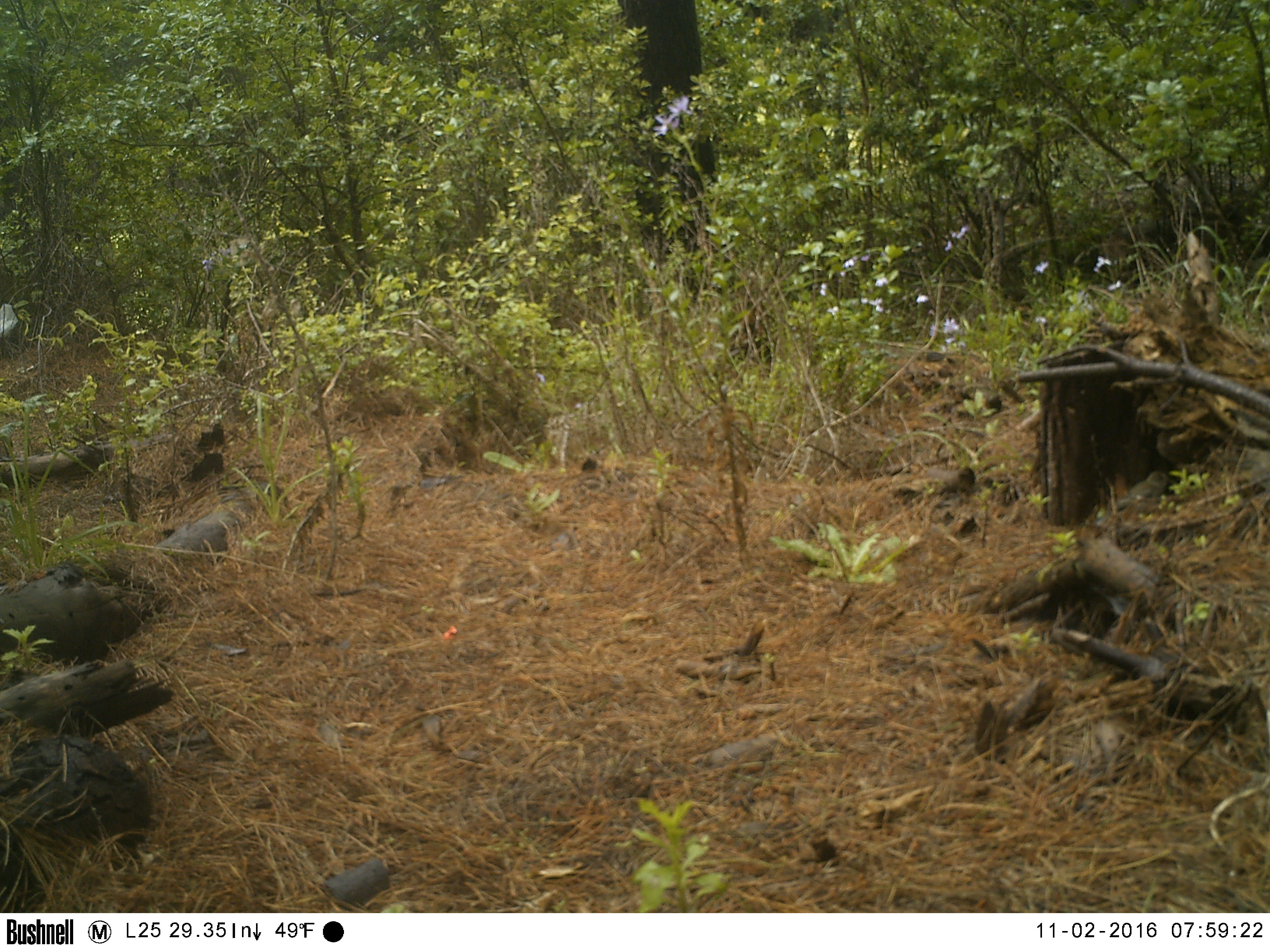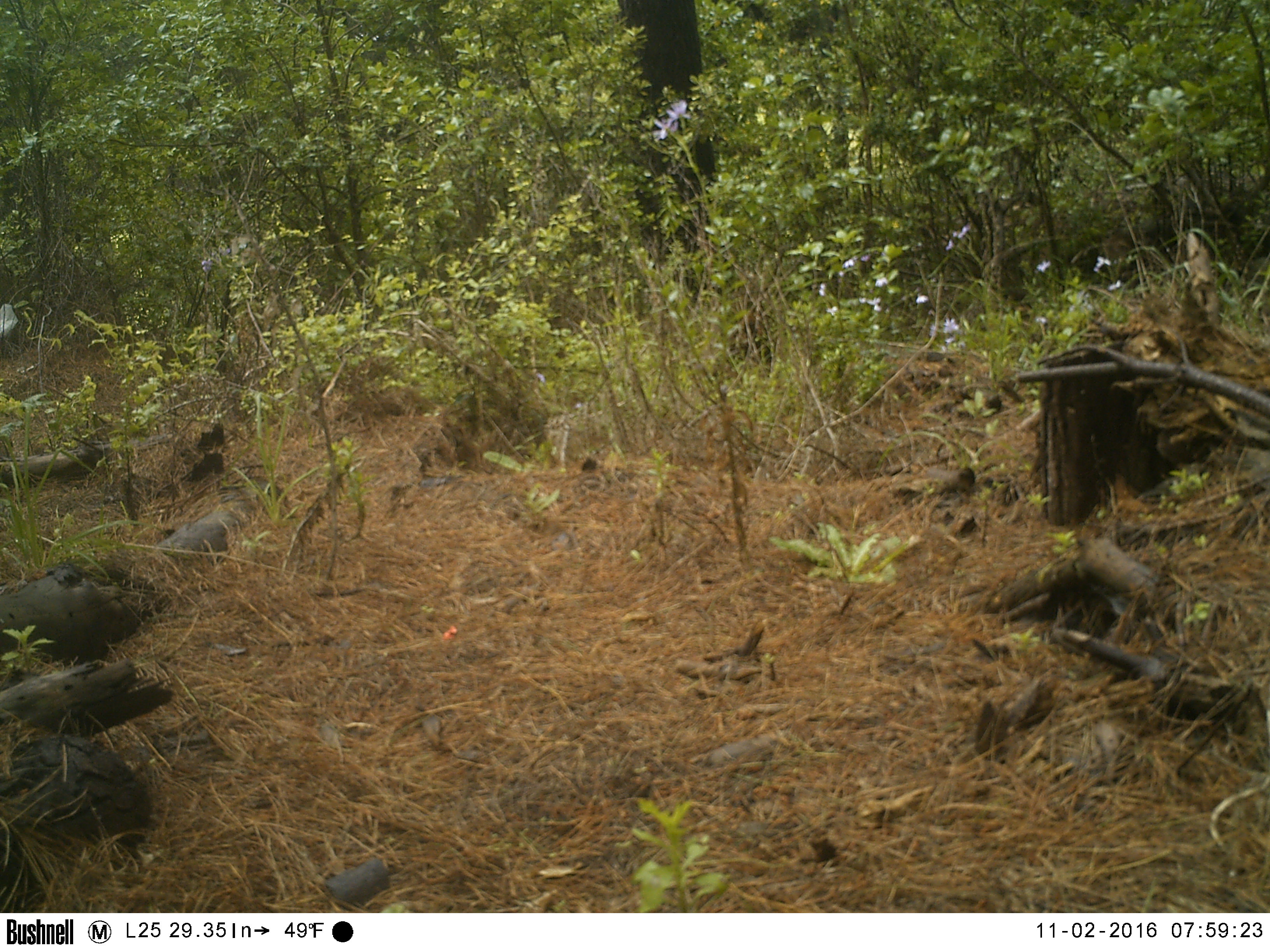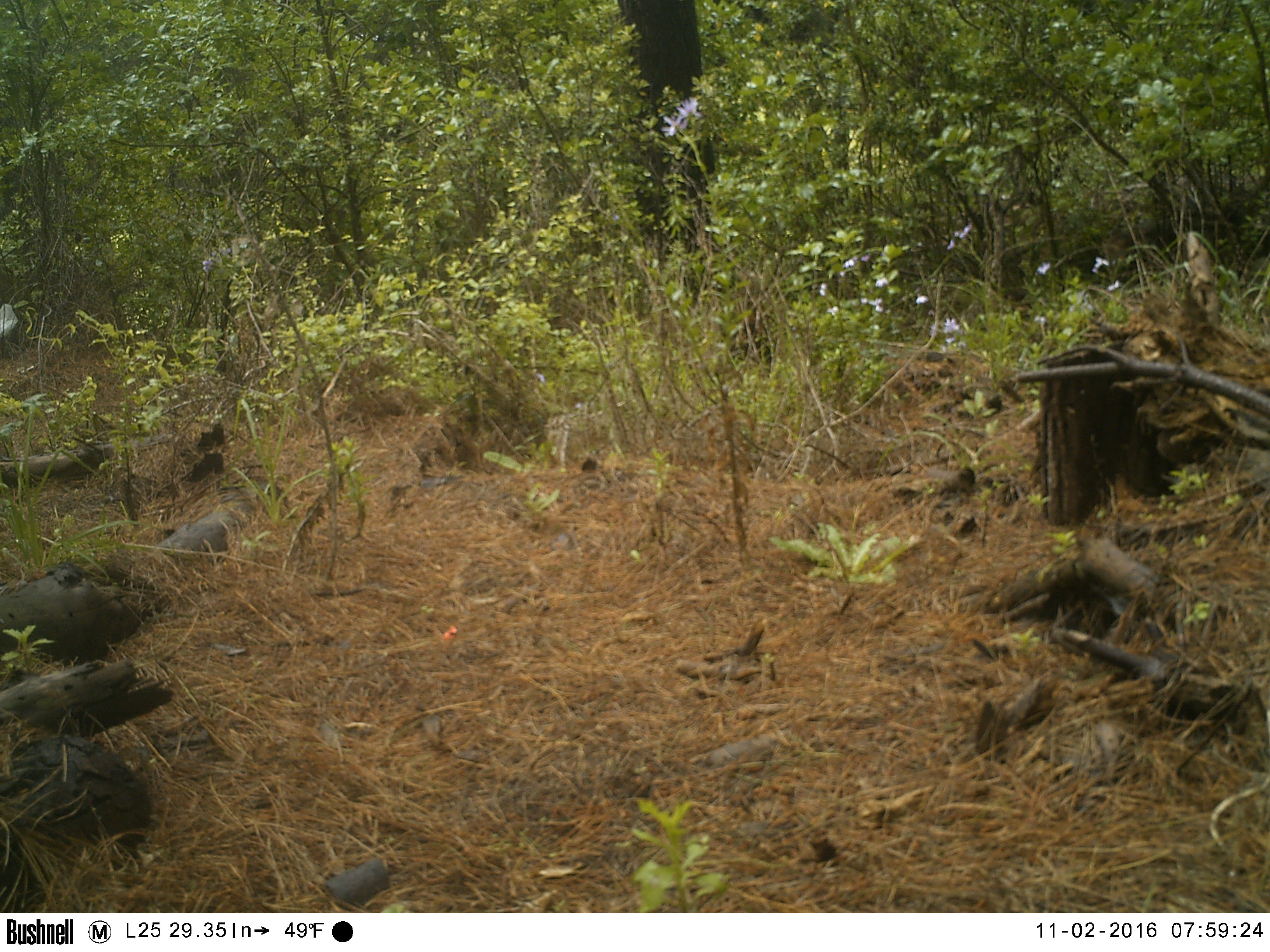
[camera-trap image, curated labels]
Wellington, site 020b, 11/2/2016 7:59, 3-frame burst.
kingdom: Animalia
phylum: Chordata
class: Aves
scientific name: Aves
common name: bird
Bird (Aves).